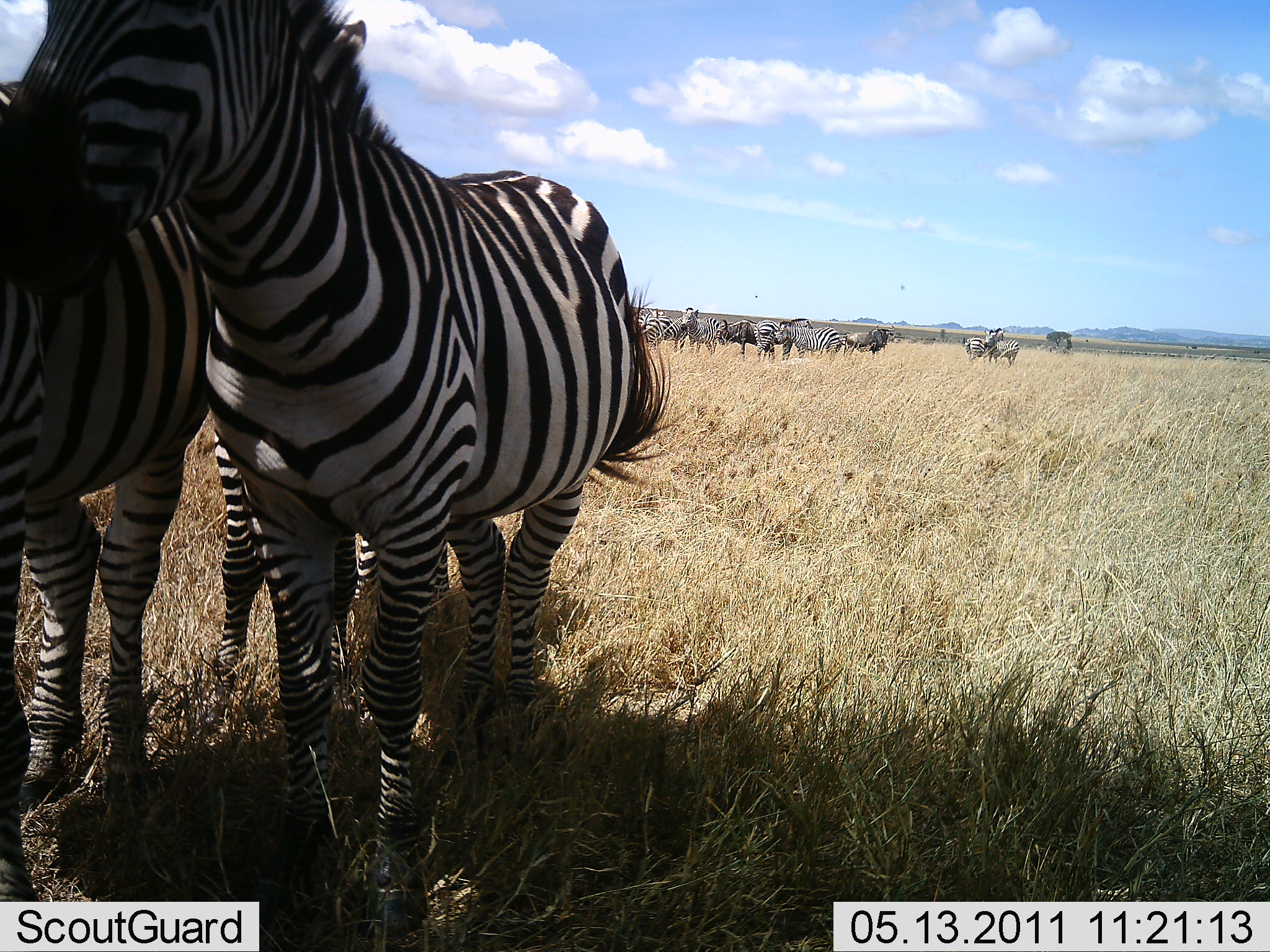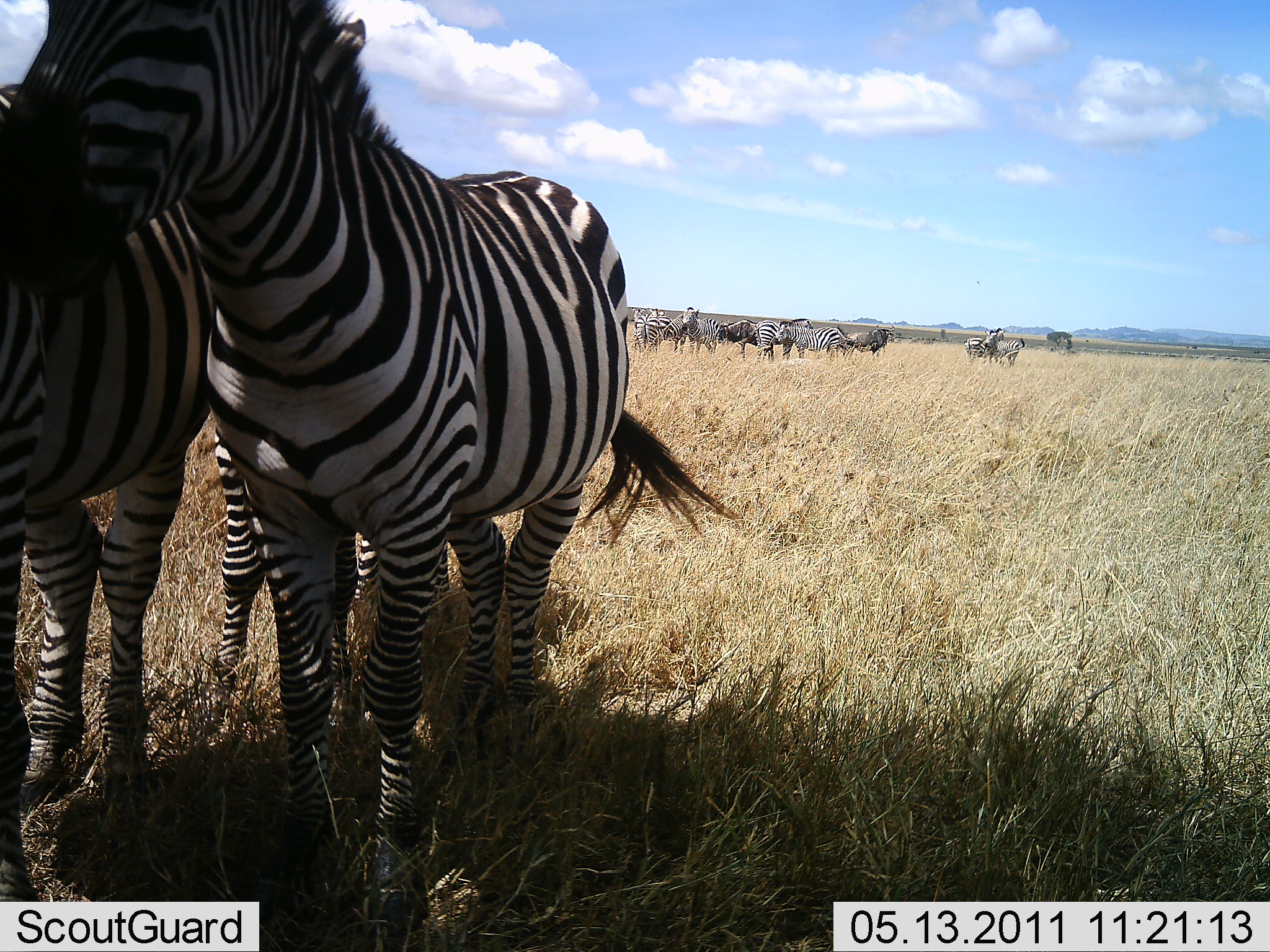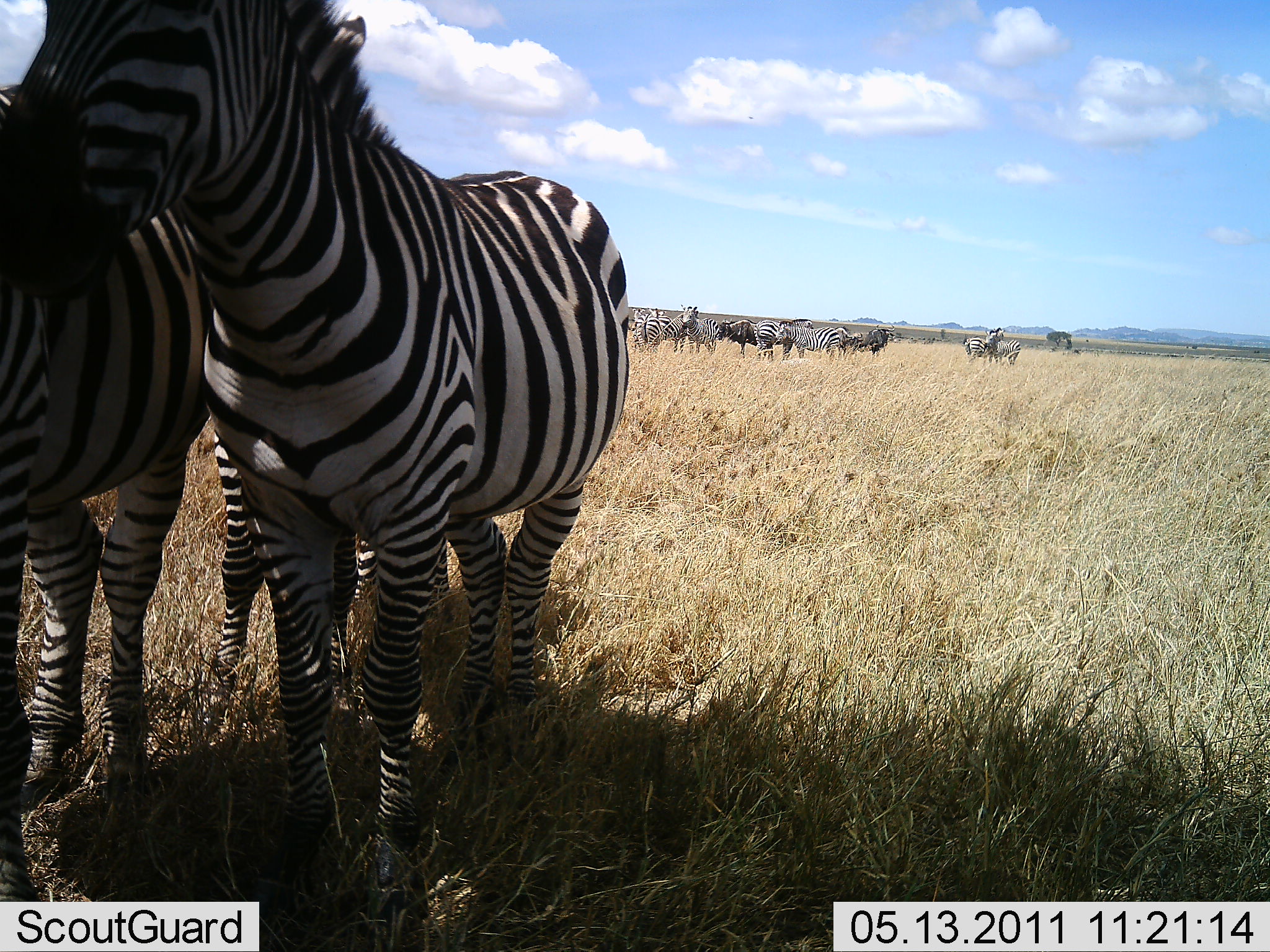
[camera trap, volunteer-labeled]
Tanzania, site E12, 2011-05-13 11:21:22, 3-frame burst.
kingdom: Animalia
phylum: Chordata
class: Mammalia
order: Perissodactyla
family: Equidae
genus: Equus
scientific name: Equus quagga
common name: plains zebra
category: zebra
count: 11-50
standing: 87%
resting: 0%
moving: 13%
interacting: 27%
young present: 13%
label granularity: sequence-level